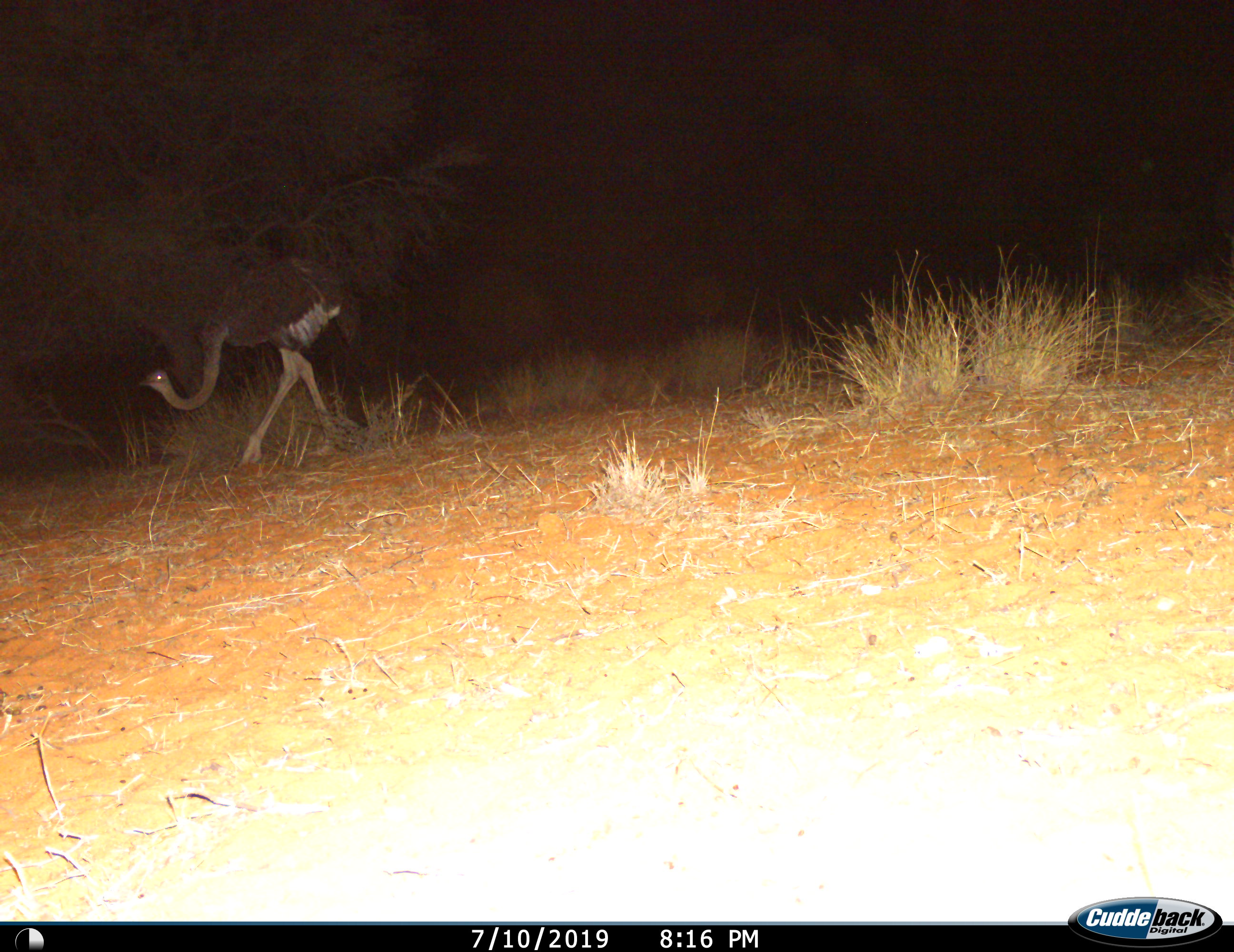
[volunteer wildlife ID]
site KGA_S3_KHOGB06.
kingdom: Animalia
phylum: Chordata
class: Aves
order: Struthioniformes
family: Struthionidae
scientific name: Struthionidae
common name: ostrich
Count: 1.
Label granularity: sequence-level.